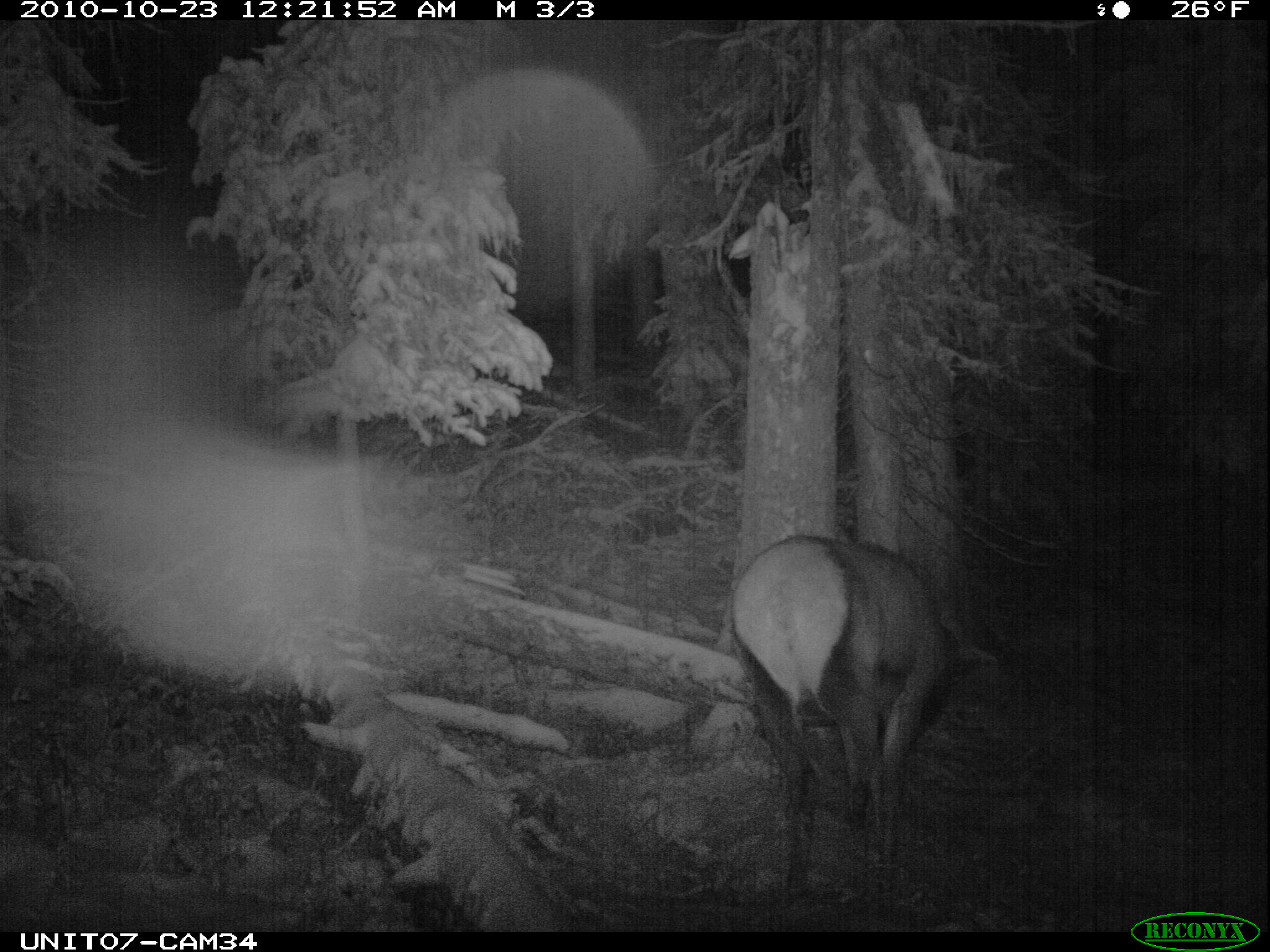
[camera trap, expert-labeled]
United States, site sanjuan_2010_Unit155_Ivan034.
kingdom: Animalia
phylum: Chordata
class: Mammalia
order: Artiodactyla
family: Cervidae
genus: Cervus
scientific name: Cervus elaphus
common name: red deer